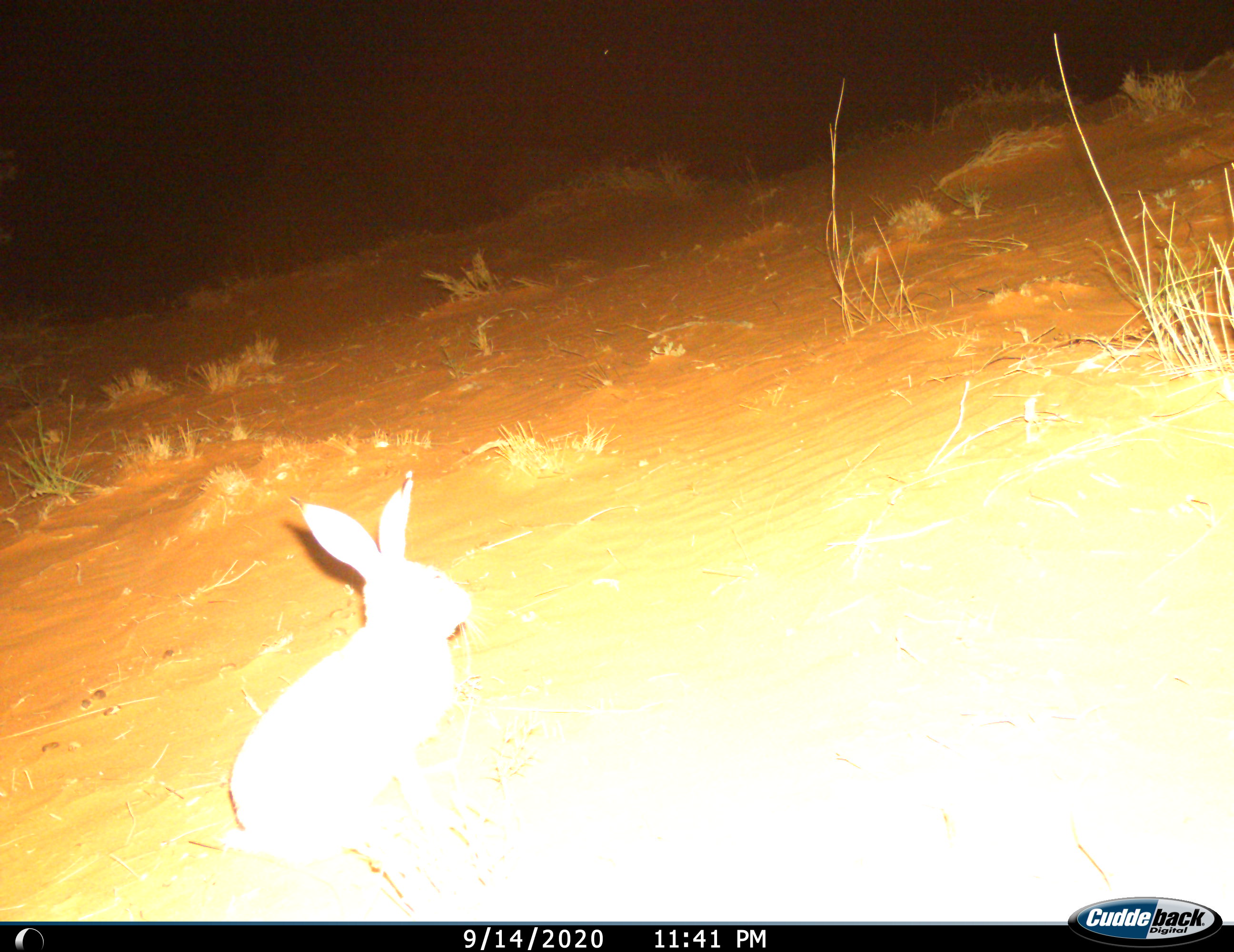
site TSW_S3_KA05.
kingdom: Animalia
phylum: Chordata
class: Mammalia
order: Lagomorpha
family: Leporidae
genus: Lepus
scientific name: Lepus capensis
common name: cape hare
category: harecape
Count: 1.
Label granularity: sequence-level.